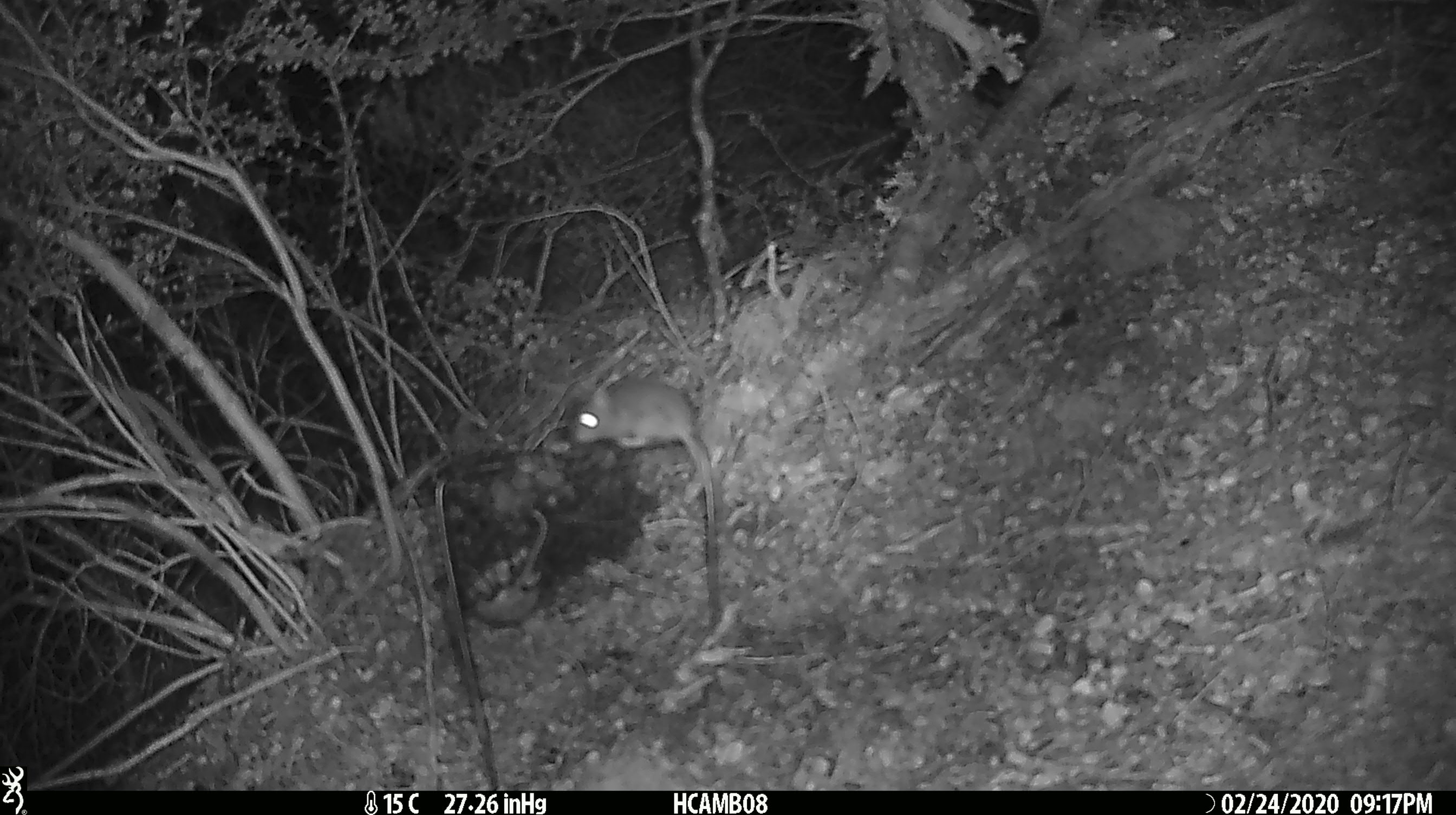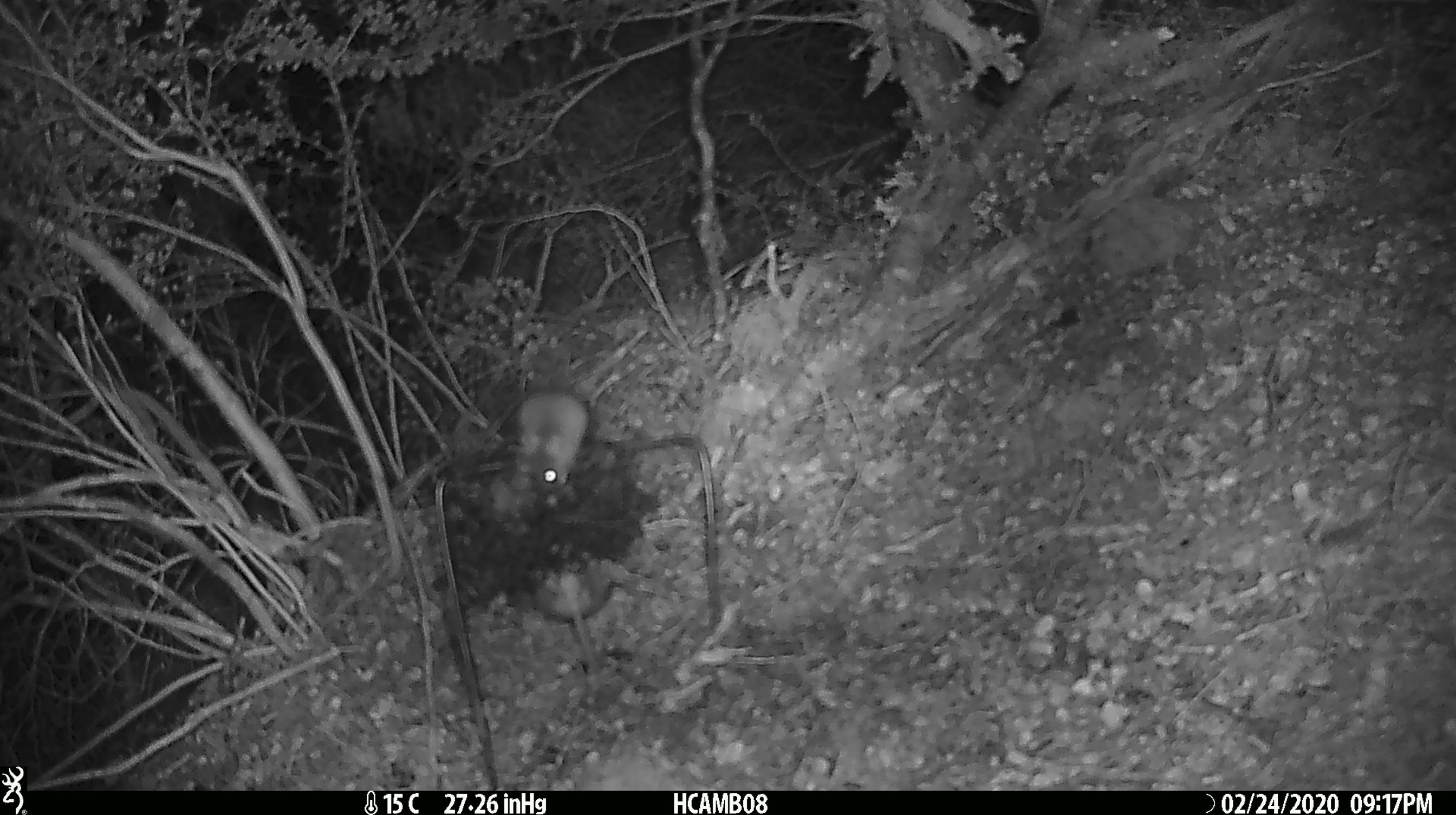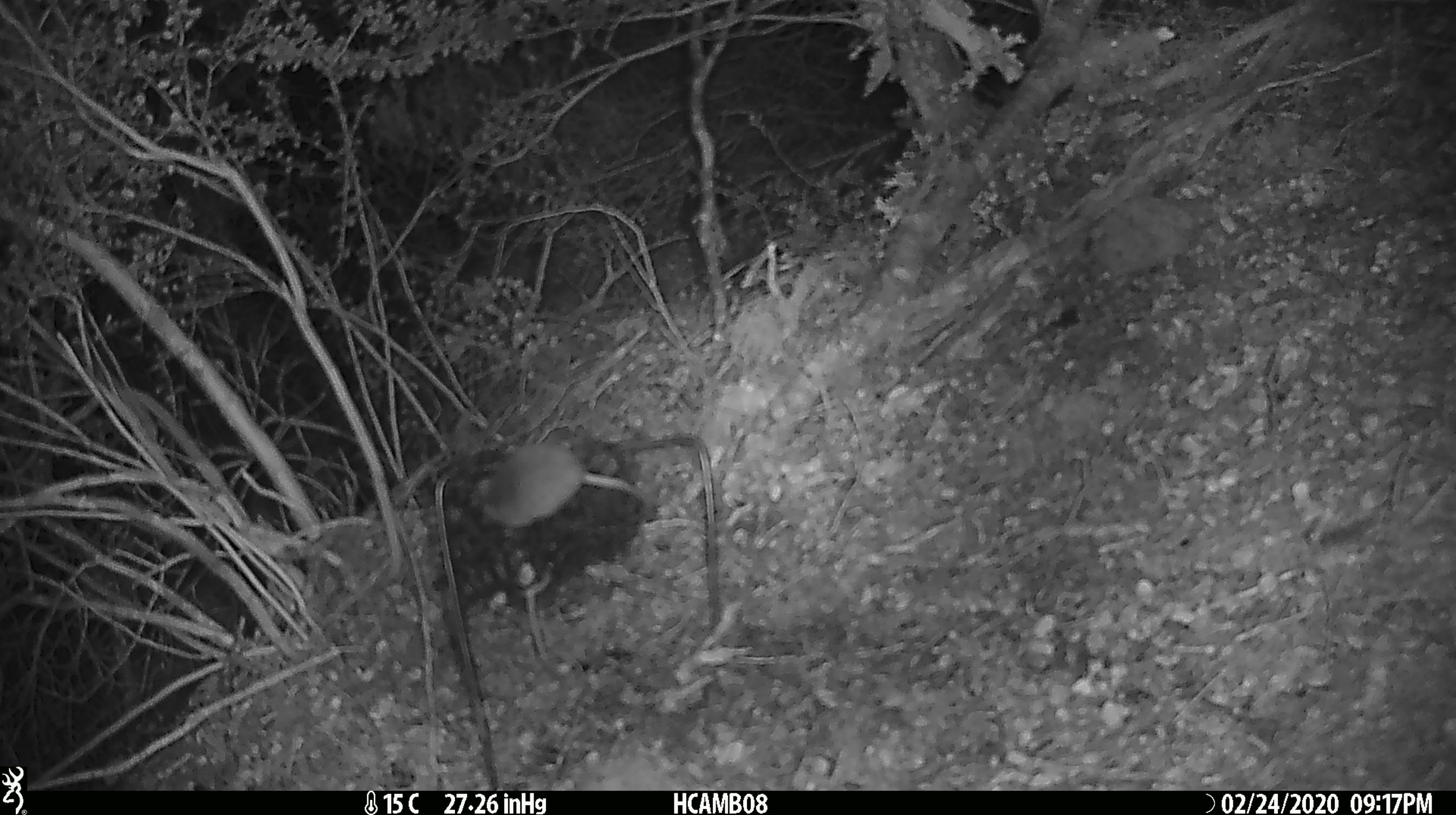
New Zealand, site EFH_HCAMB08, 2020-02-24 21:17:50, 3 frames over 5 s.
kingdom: Animalia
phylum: Chordata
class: Mammalia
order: Rodentia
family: Muridae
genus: Mus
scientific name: Mus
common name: mouse